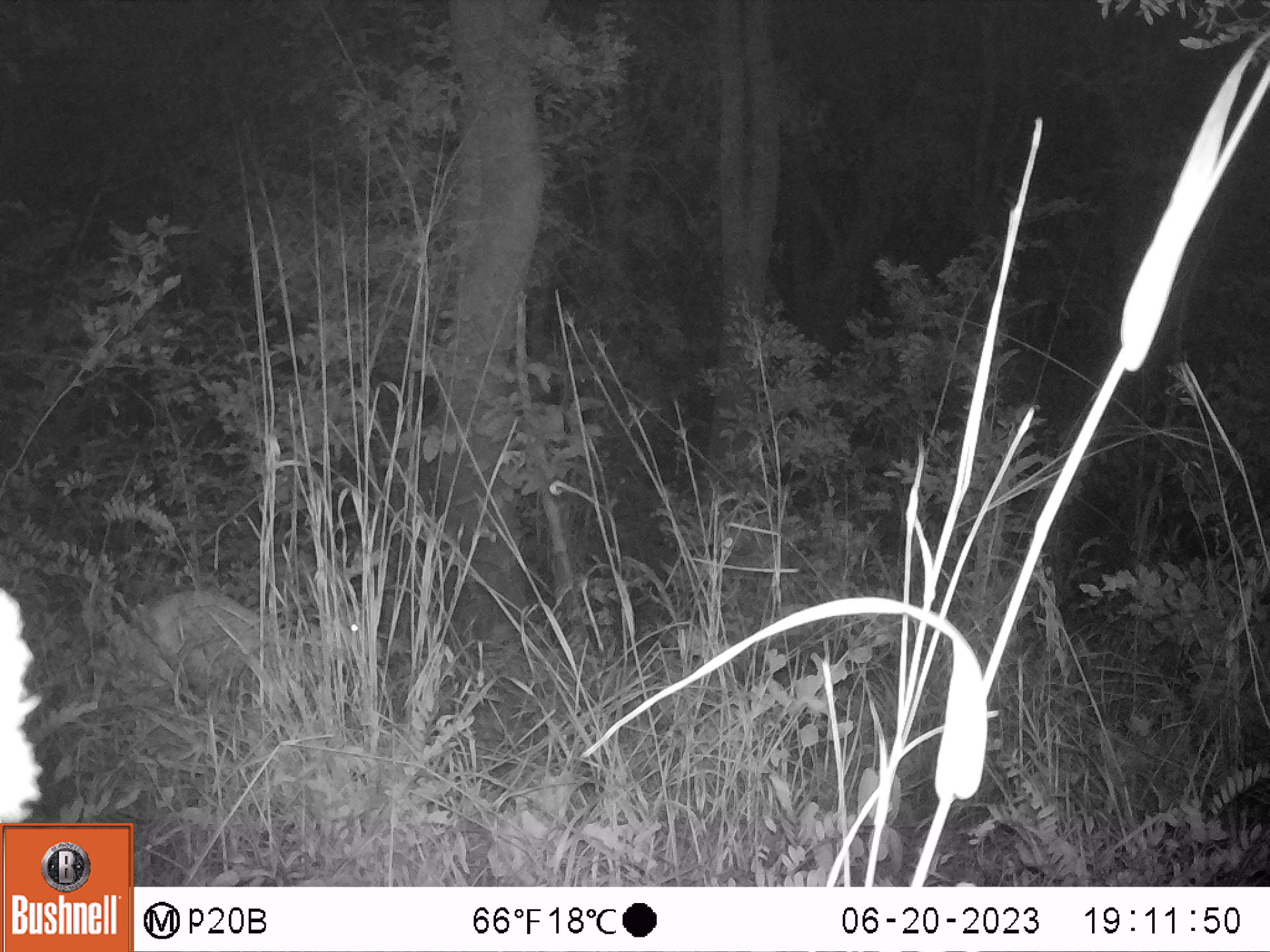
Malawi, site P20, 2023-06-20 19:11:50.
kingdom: Animalia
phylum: Chordata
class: Mammalia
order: Artiodactyla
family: Bovidae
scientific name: Antilopinae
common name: small antelope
Small antelope (Antilopinae), count 1.